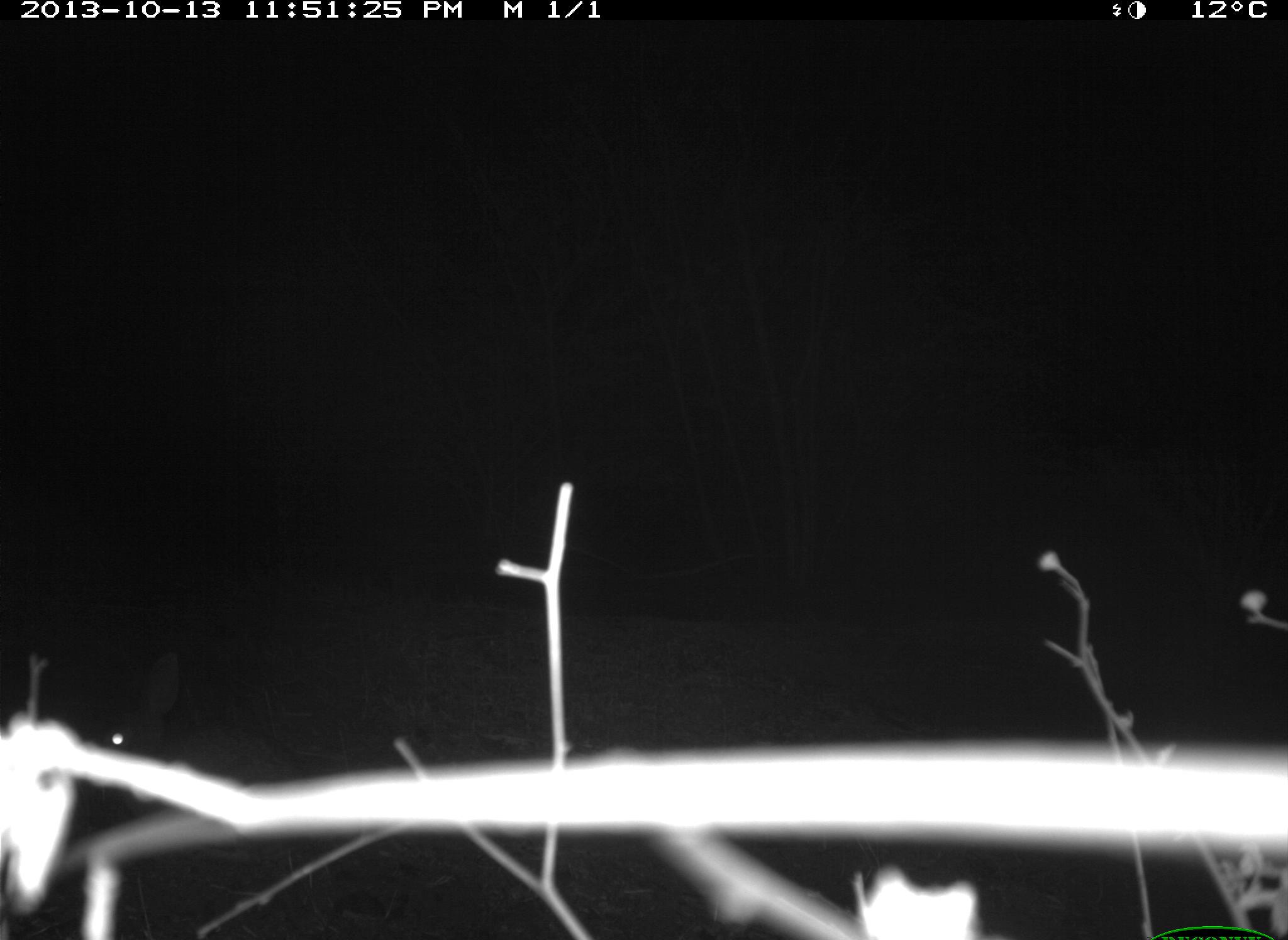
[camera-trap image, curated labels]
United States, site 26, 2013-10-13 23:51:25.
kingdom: Animalia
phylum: Chordata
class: Mammalia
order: Lagomorpha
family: Leporidae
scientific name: Leporidae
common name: rabbits and hares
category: rabbit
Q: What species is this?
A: Rabbit (rabbits and hares) (Leporidae).